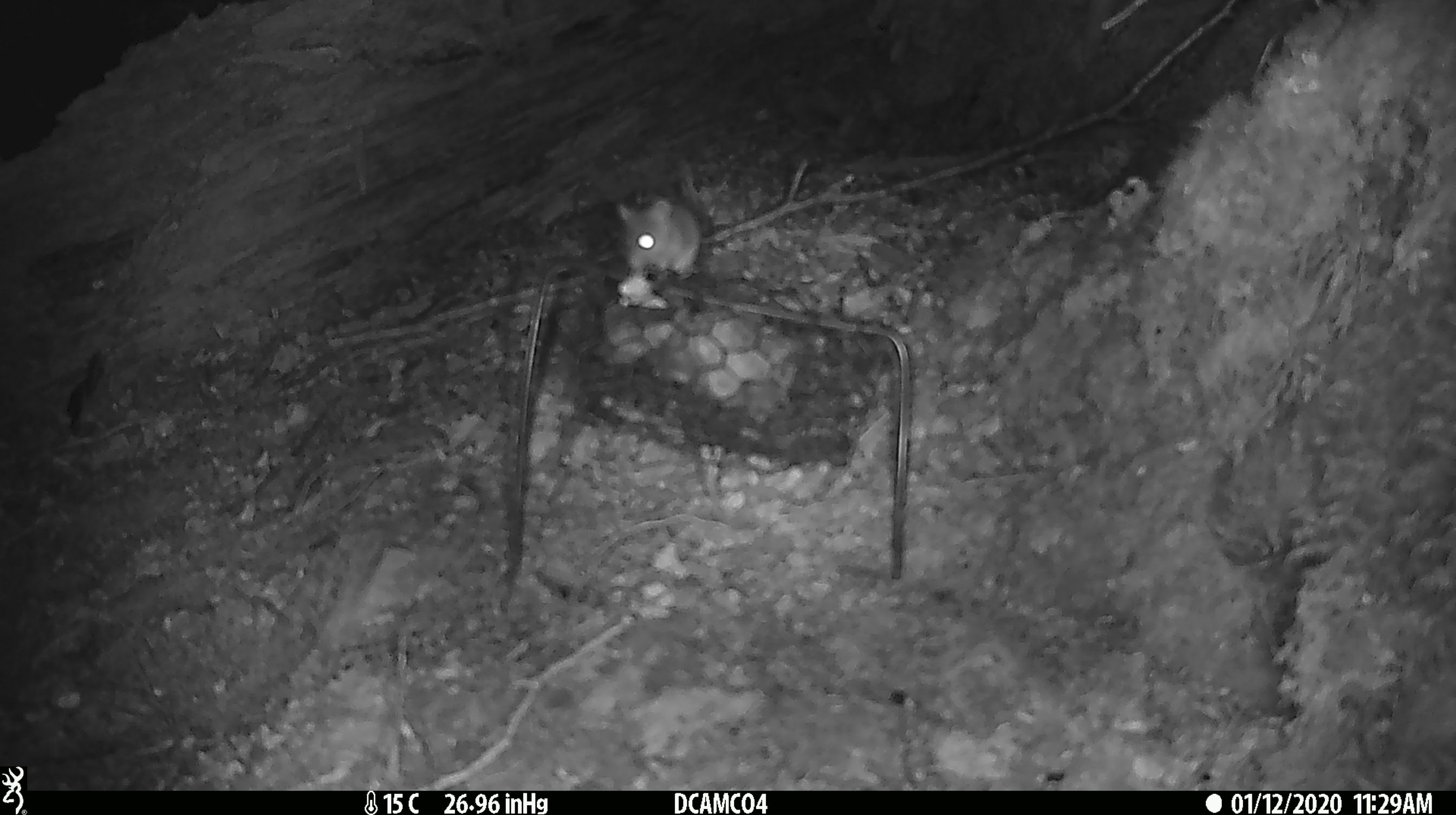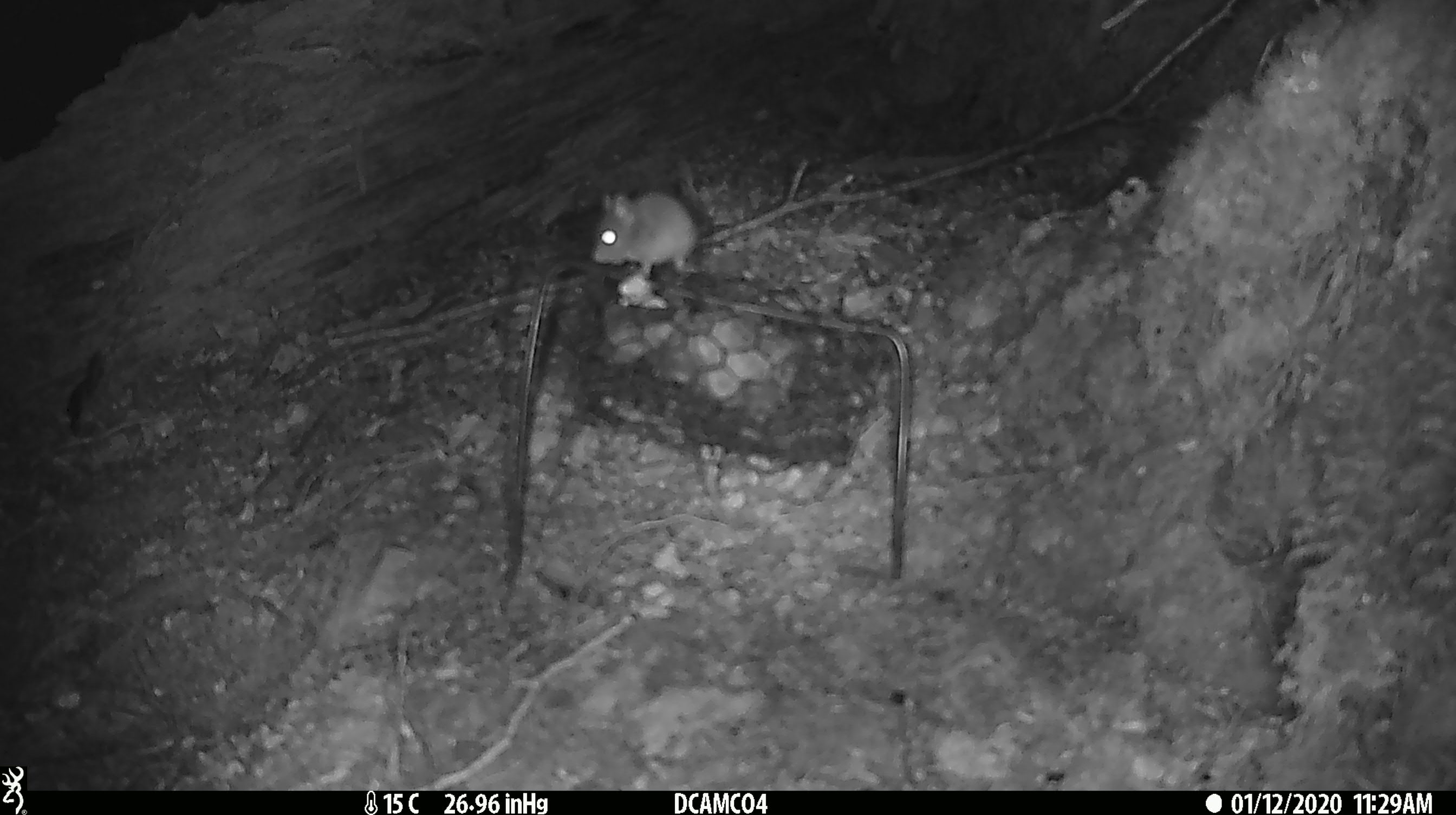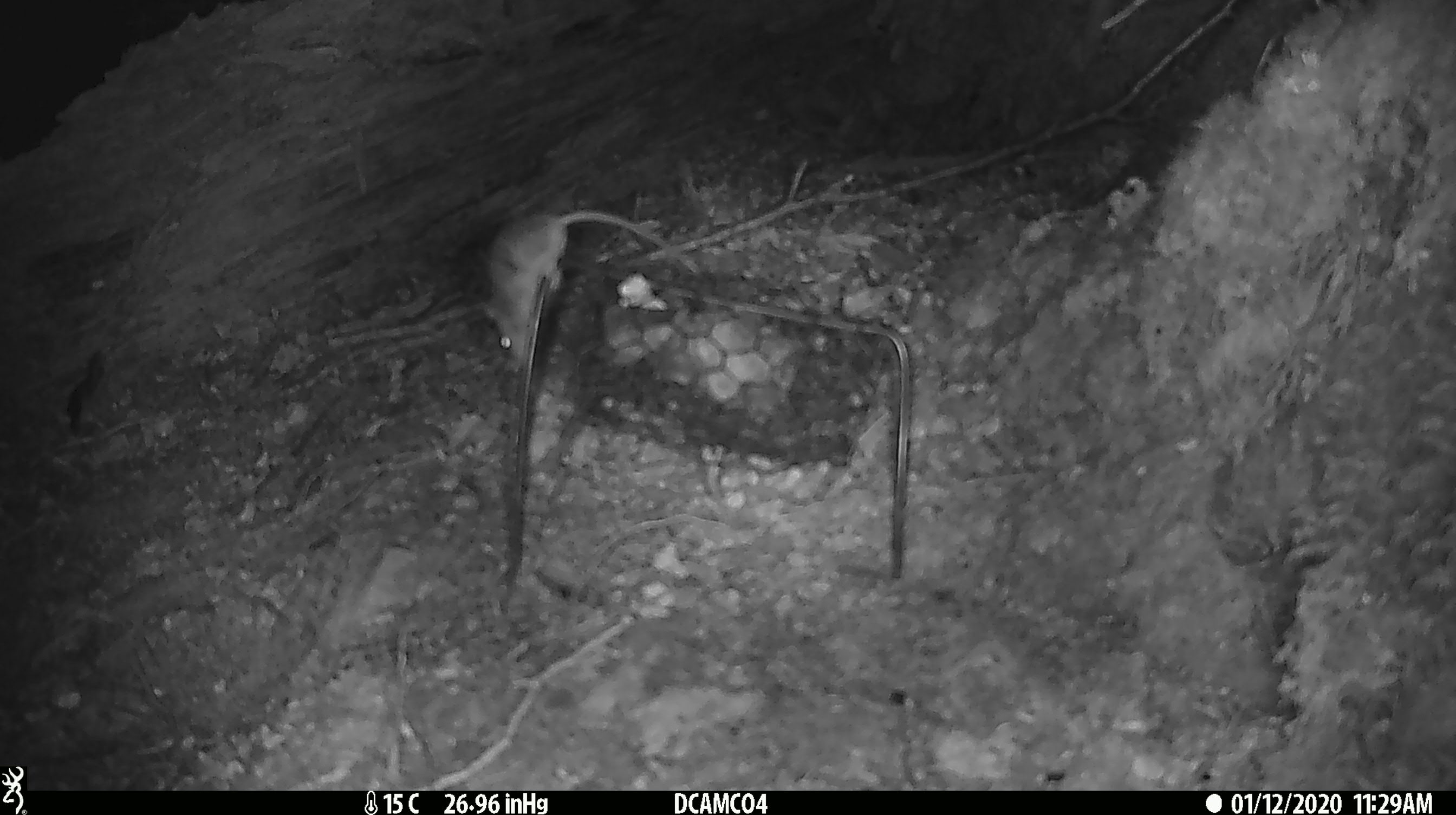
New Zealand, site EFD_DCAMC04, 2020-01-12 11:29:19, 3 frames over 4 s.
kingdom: Animalia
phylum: Chordata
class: Mammalia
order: Rodentia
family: Muridae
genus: Mus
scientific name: Mus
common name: mouse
Mouse (Mus).